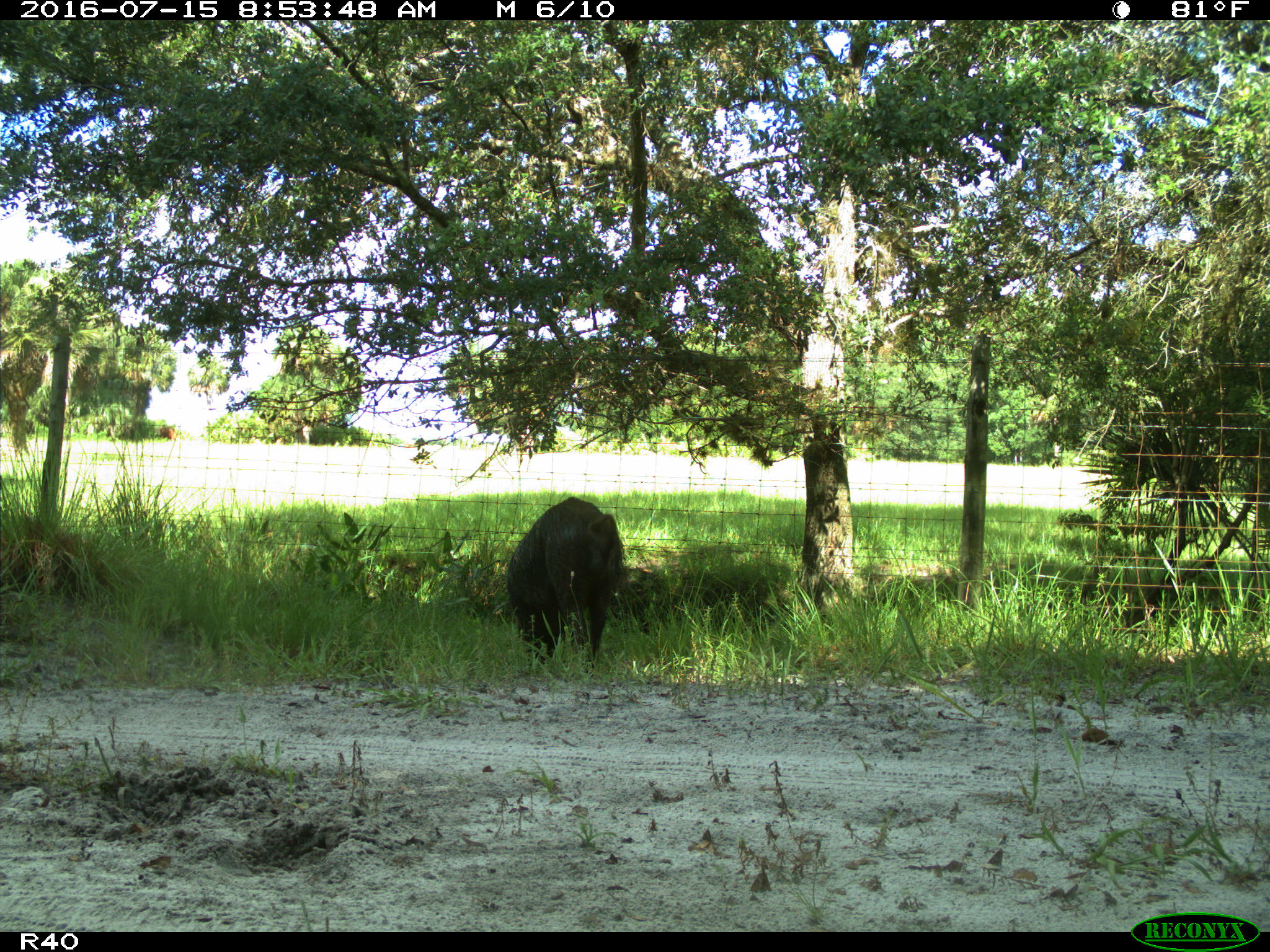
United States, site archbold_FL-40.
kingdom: Animalia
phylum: Chordata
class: Mammalia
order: Artiodactyla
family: Suidae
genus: Sus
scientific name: Sus scrofa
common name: wild boar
Sus scrofa (wild boar).